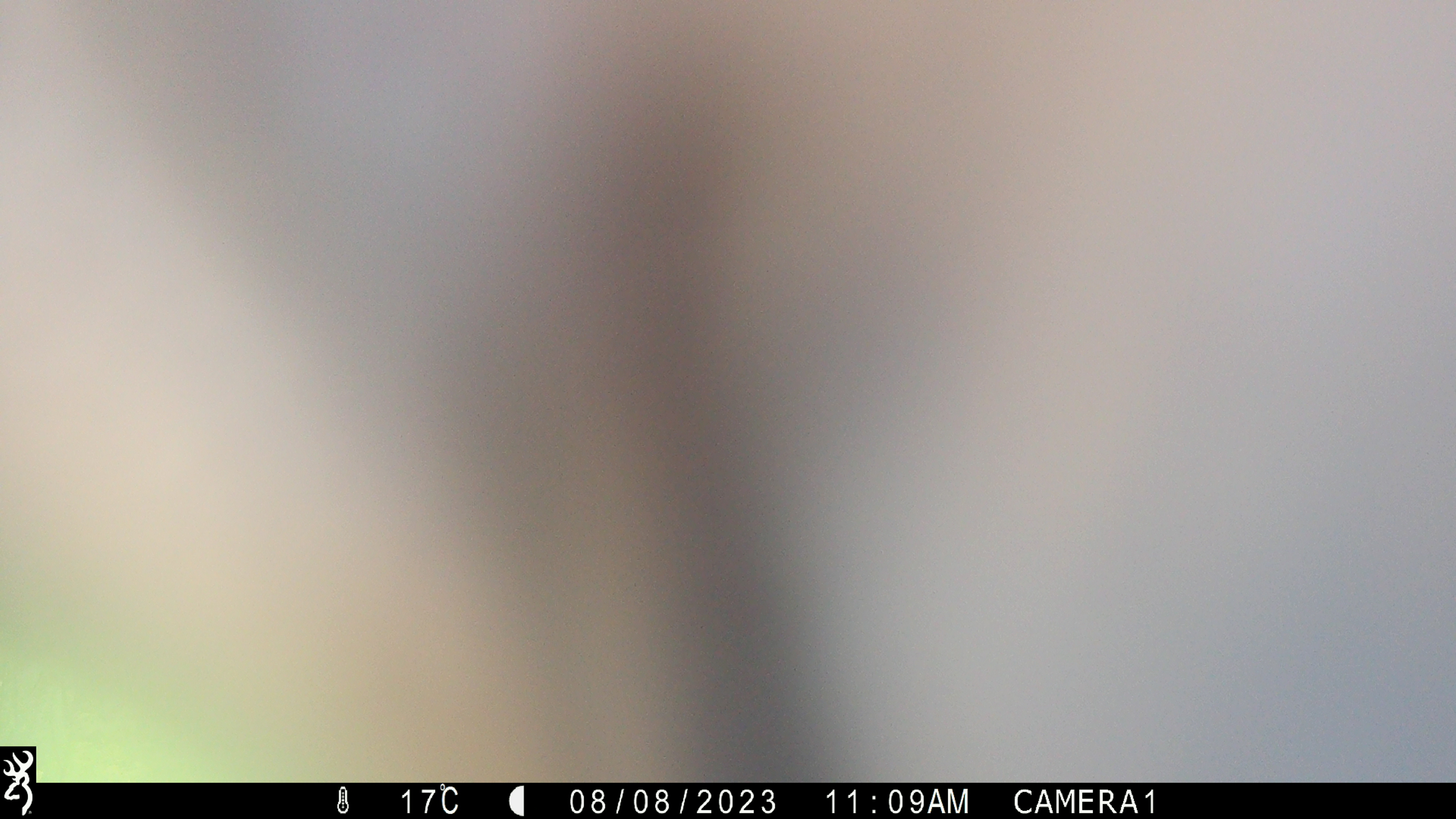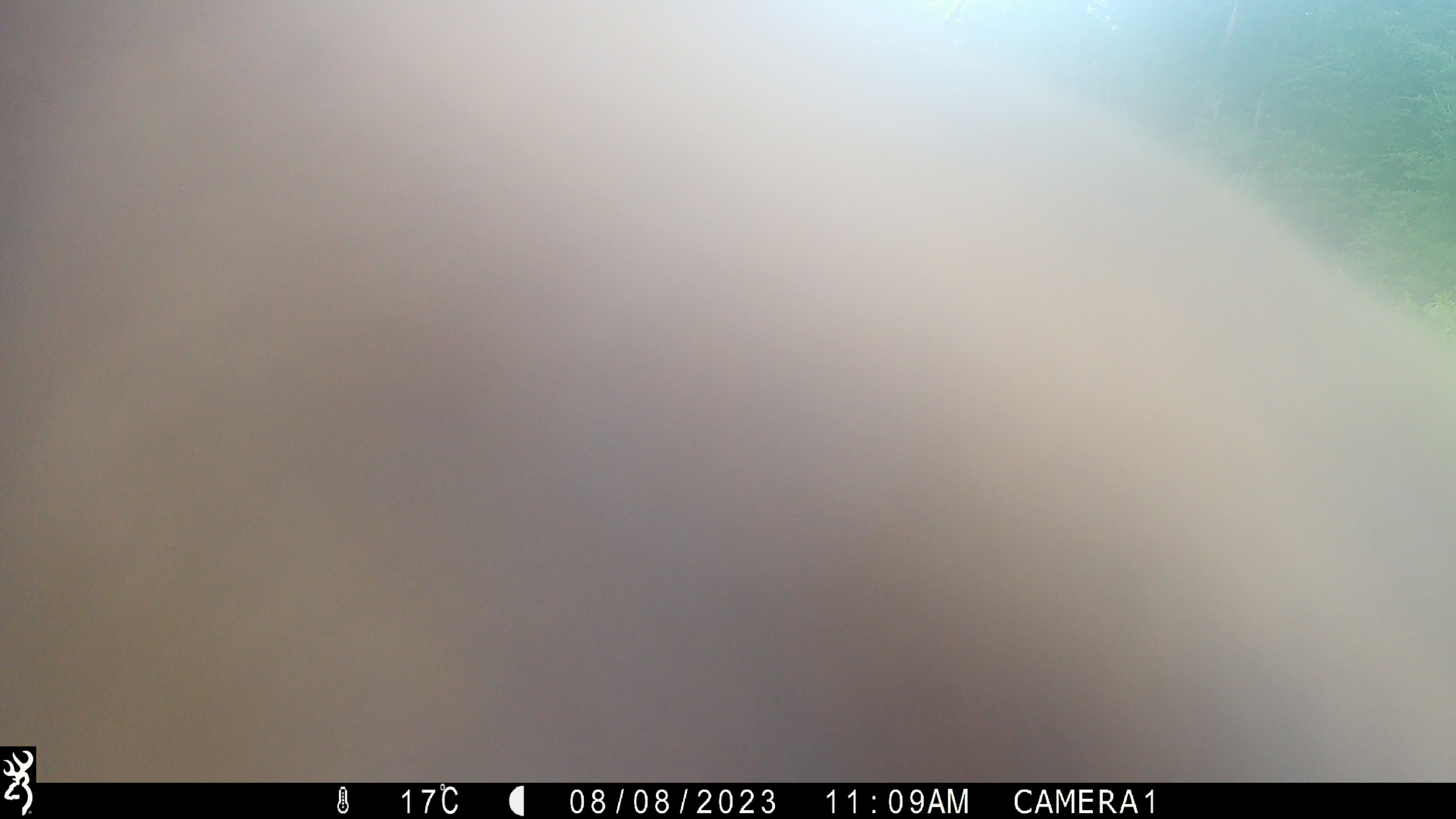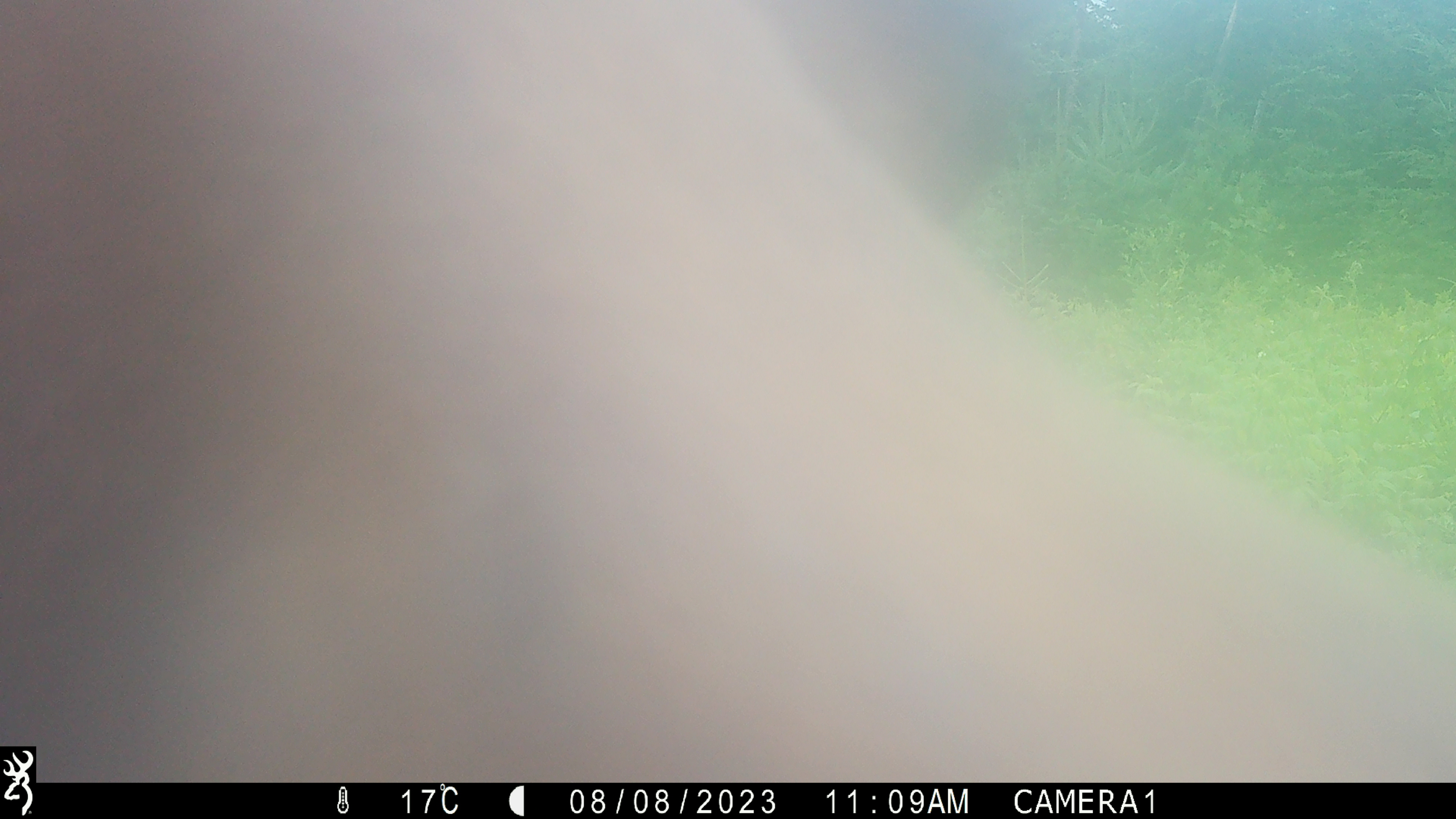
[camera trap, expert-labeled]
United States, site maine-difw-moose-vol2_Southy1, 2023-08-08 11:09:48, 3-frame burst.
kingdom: Animalia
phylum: Chordata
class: Mammalia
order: Artiodactyla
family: Cervidae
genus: Alces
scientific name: Alces alces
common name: moose